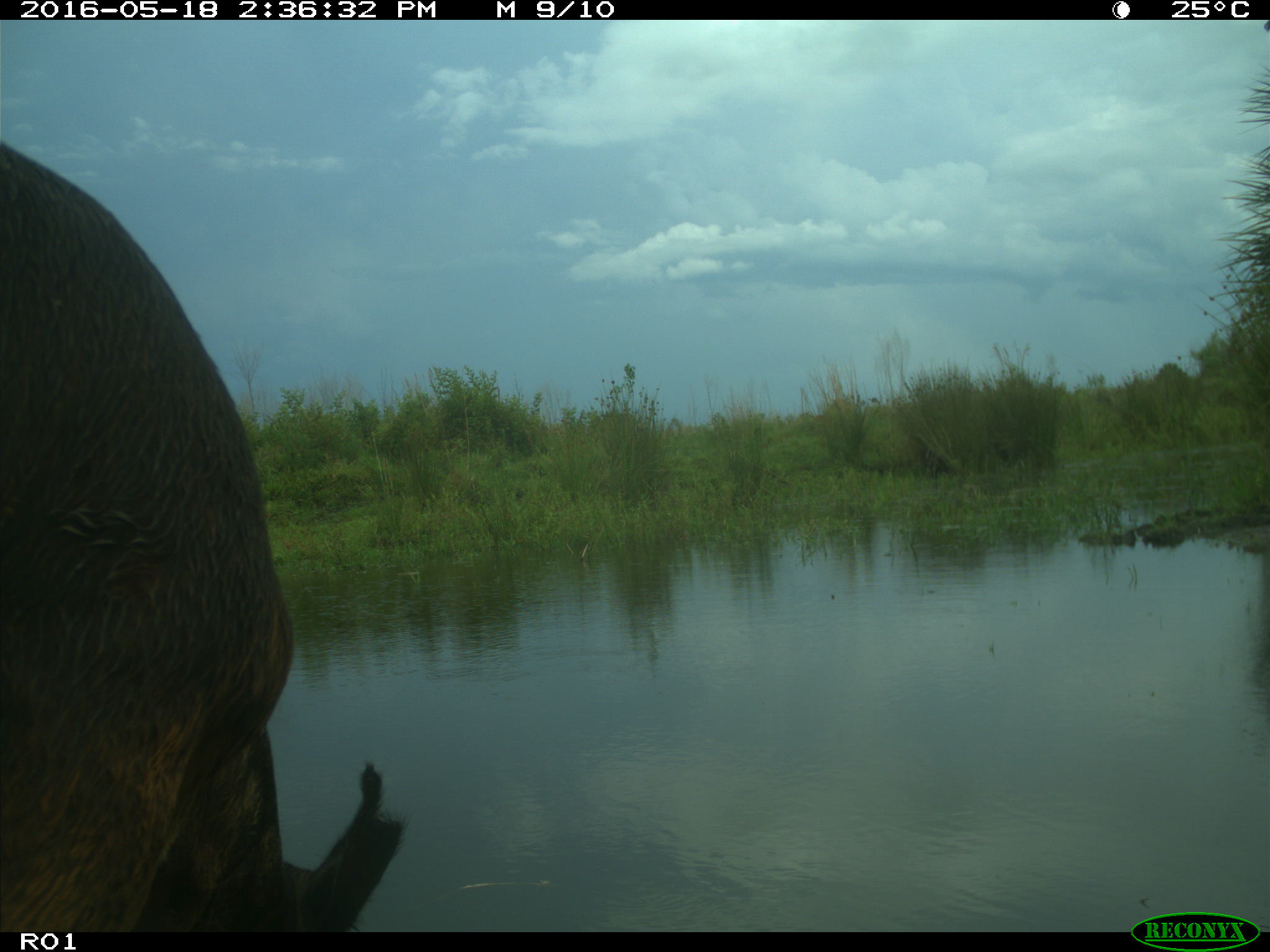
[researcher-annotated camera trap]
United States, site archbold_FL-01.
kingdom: Animalia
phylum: Chordata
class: Mammalia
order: Artiodactyla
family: Bovidae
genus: Bos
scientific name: Bos taurus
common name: domestic cow